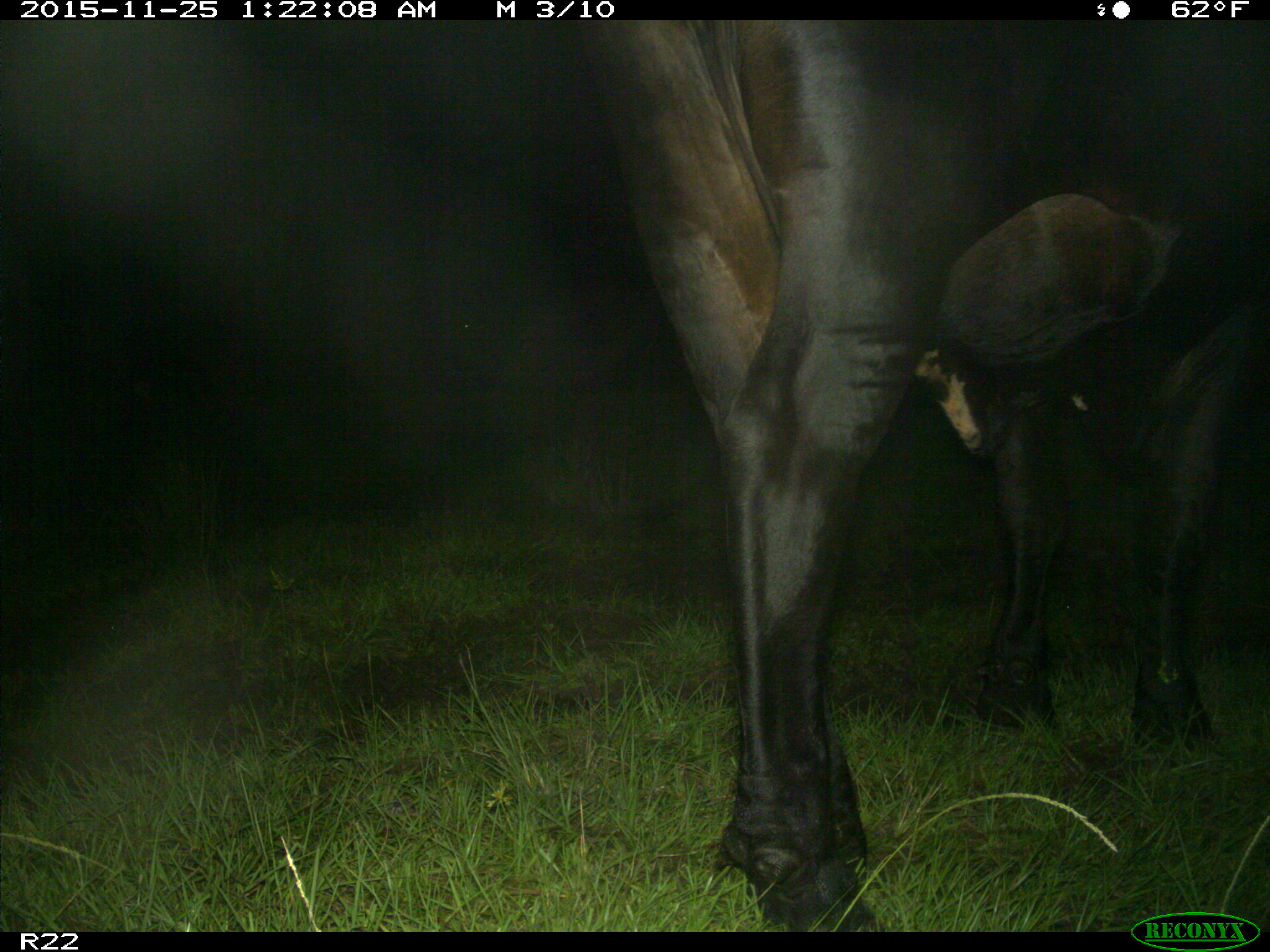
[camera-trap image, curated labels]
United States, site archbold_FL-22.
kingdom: Animalia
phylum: Chordata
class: Mammalia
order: Artiodactyla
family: Bovidae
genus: Bos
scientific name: Bos taurus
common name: domestic cow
Bos taurus (domestic cow).